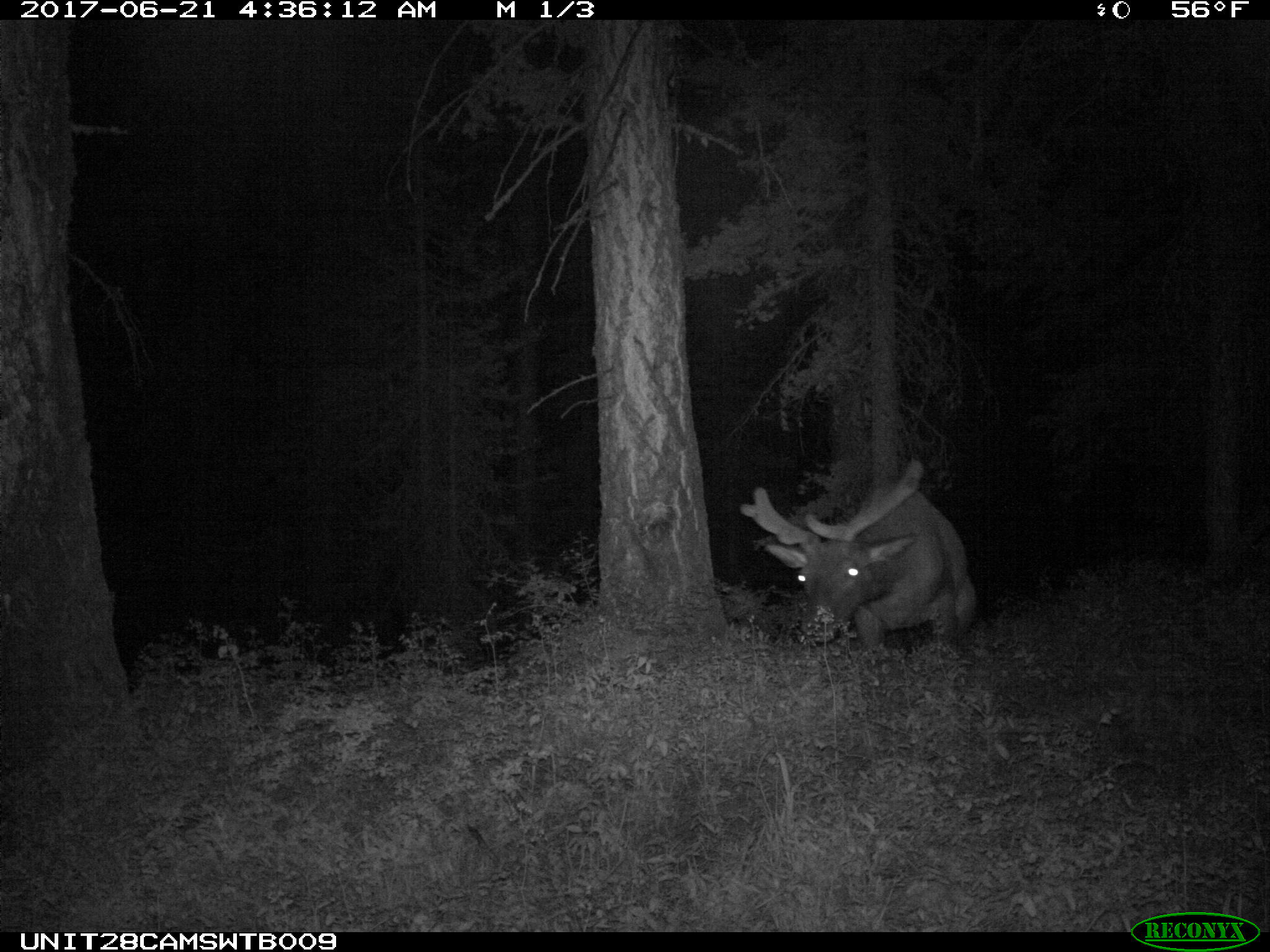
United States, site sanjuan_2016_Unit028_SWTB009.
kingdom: Animalia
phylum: Chordata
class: Mammalia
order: Artiodactyla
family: Cervidae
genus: Cervus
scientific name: Cervus elaphus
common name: red deer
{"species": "Cervus elaphus (red deer)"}